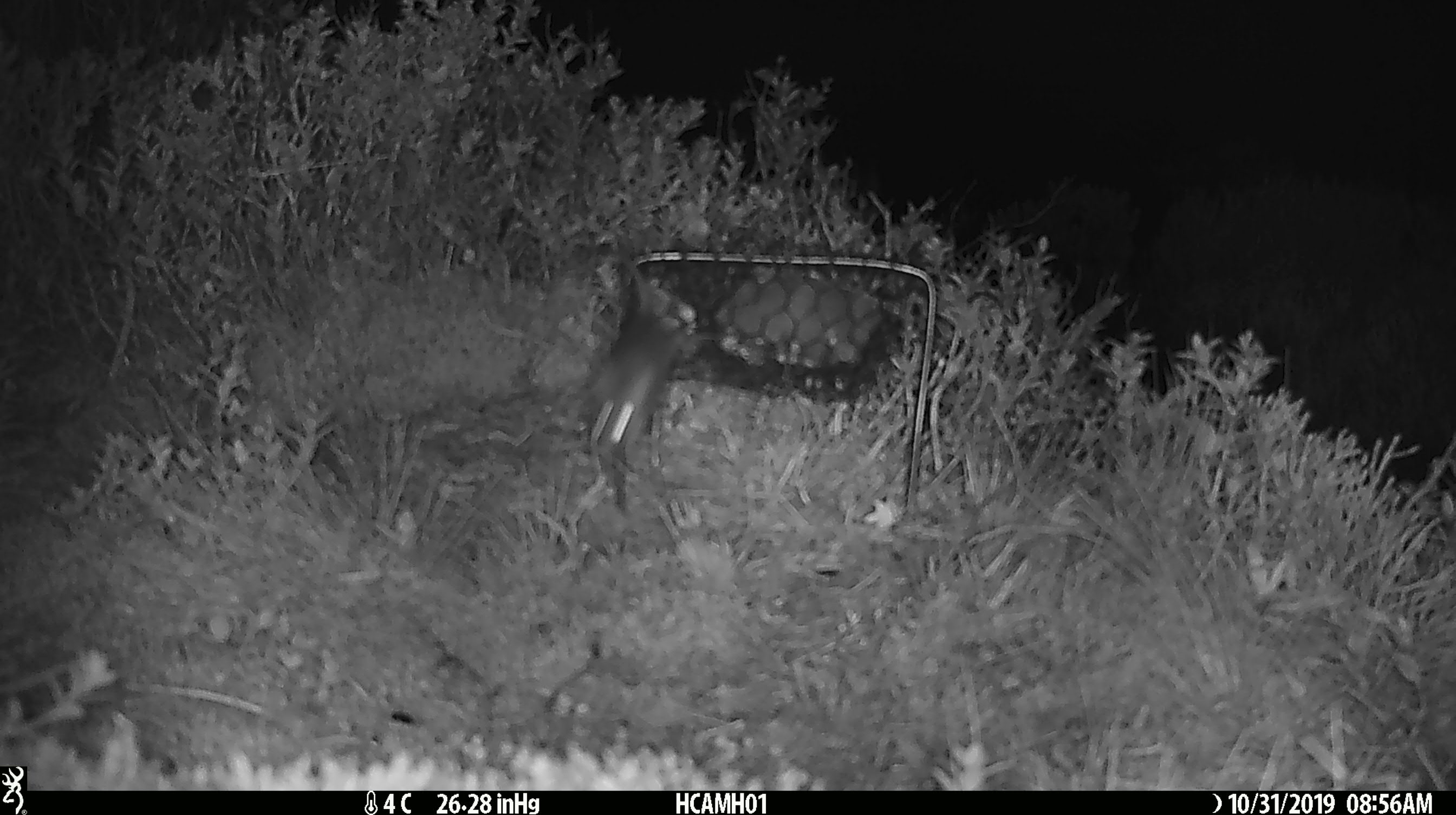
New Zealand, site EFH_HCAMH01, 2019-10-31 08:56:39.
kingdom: Animalia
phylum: Chordata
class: Mammalia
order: Rodentia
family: Muridae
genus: Mus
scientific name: Mus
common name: mouse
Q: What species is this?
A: Mouse (Mus).